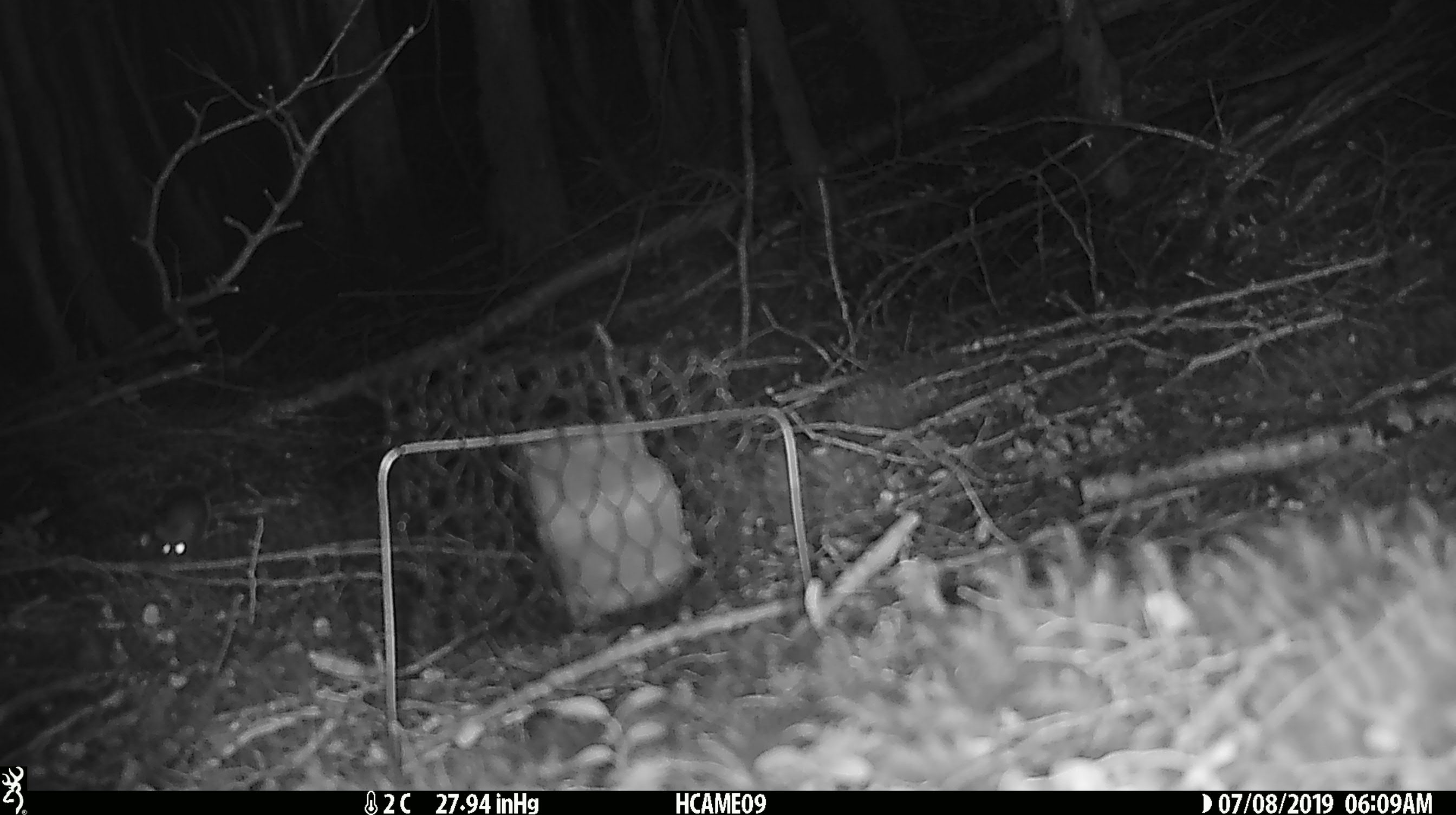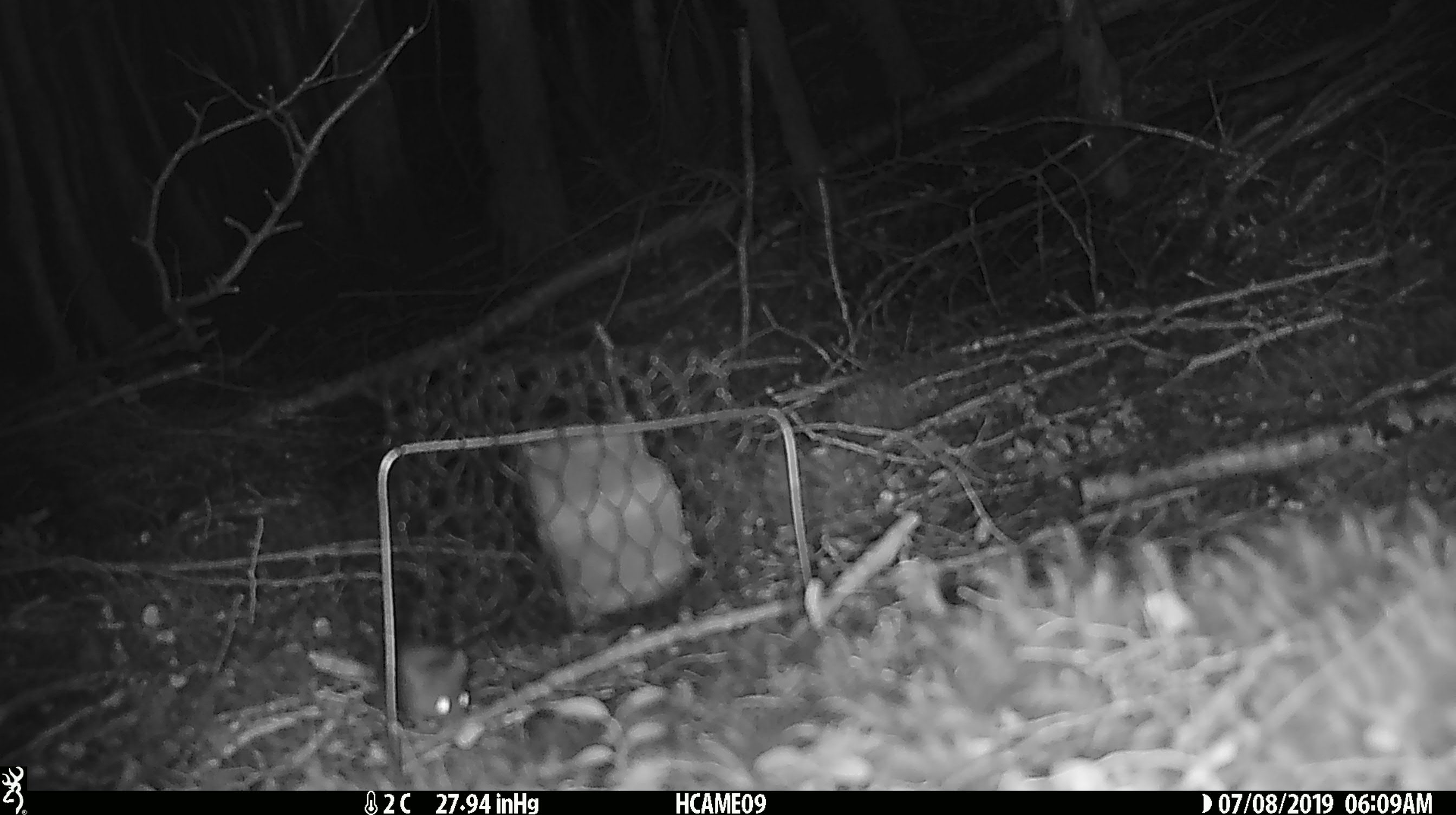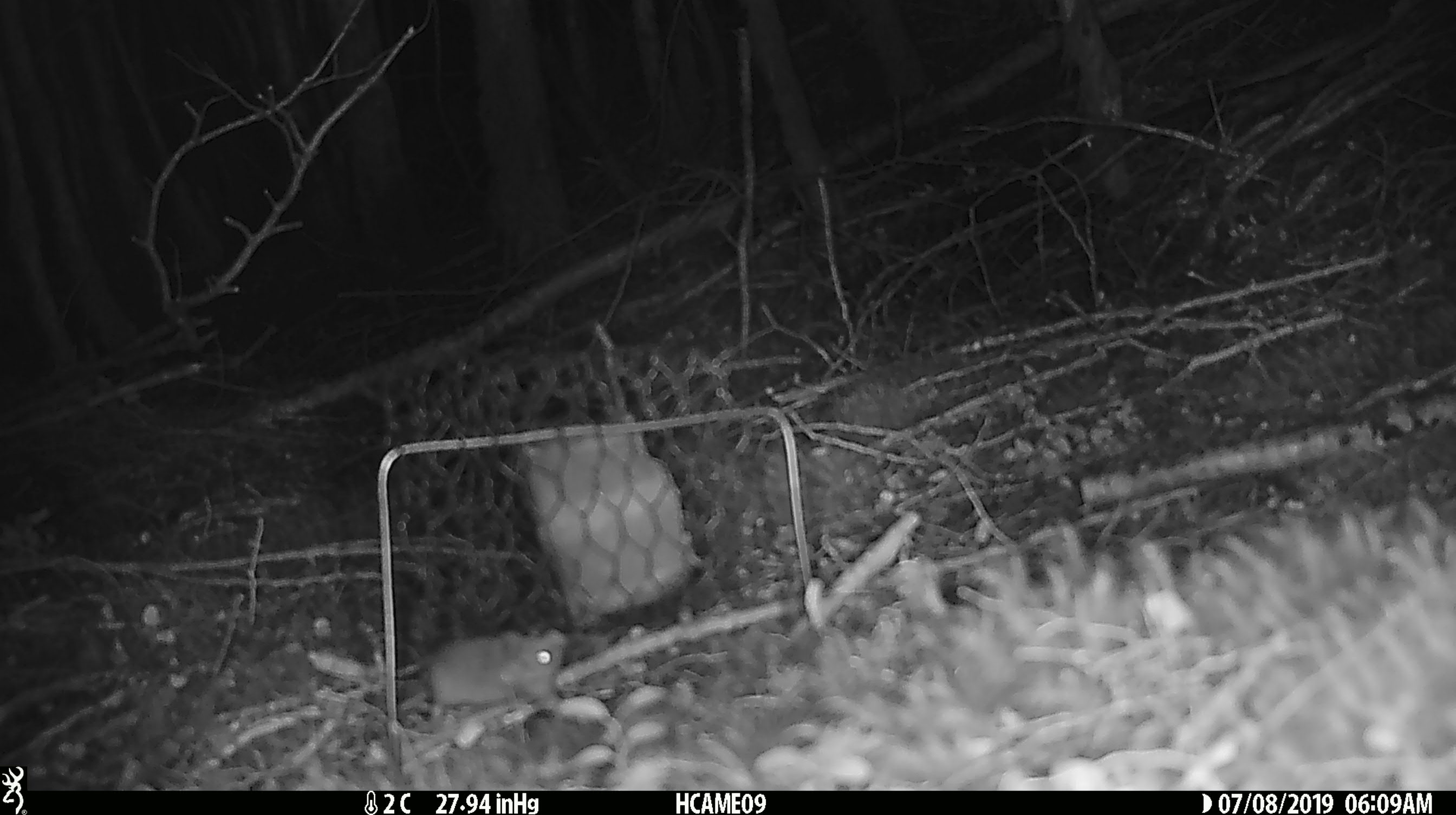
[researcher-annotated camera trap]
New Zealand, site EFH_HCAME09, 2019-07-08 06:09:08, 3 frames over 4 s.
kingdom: Animalia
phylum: Chordata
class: Mammalia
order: Rodentia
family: Muridae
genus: Mus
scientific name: Mus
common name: mouse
Mouse (Mus).